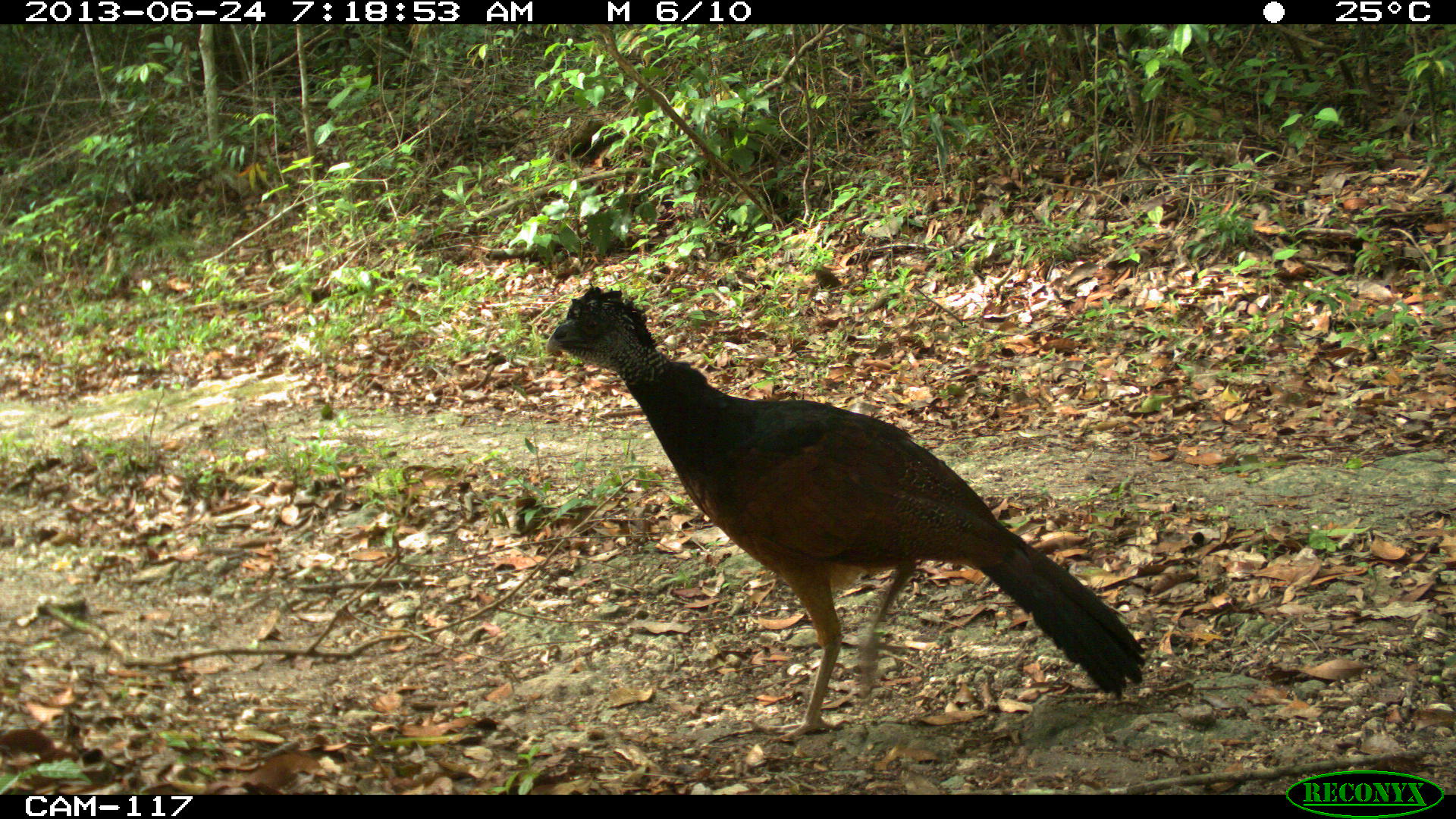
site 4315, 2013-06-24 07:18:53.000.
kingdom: Animalia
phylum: Chordata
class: Aves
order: Galliformes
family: Cracidae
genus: Crax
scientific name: Crax rubra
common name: great curassow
Crax rubra (great curassow), count 1, sex female.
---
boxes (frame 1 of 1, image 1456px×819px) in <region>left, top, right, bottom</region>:
crax rubra: <region>547, 283, 1145, 741</region>